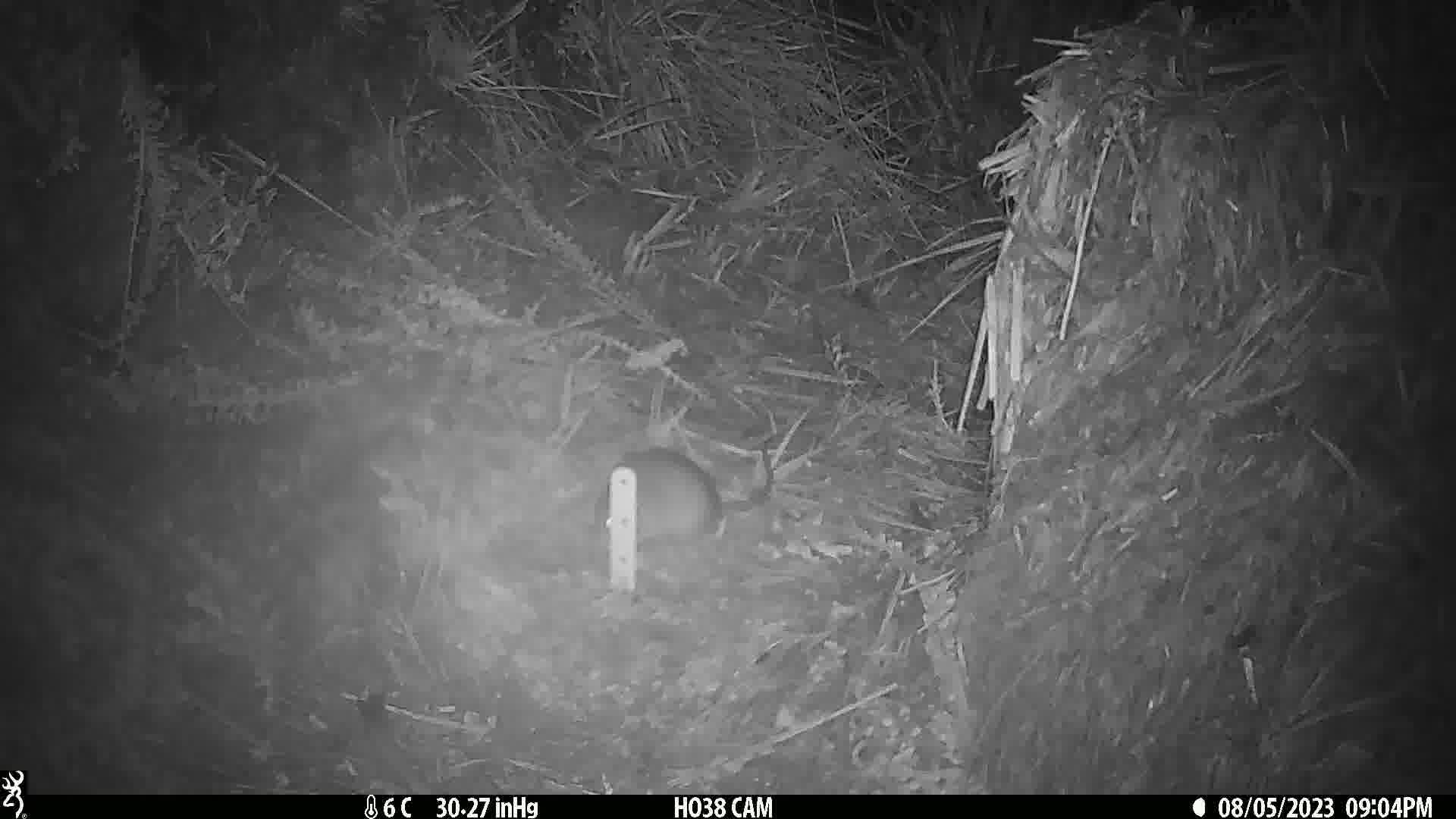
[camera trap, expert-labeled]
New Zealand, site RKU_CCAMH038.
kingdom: Animalia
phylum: Chordata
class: Mammalia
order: Rodentia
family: Muridae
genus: Rattus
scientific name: Rattus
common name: rat